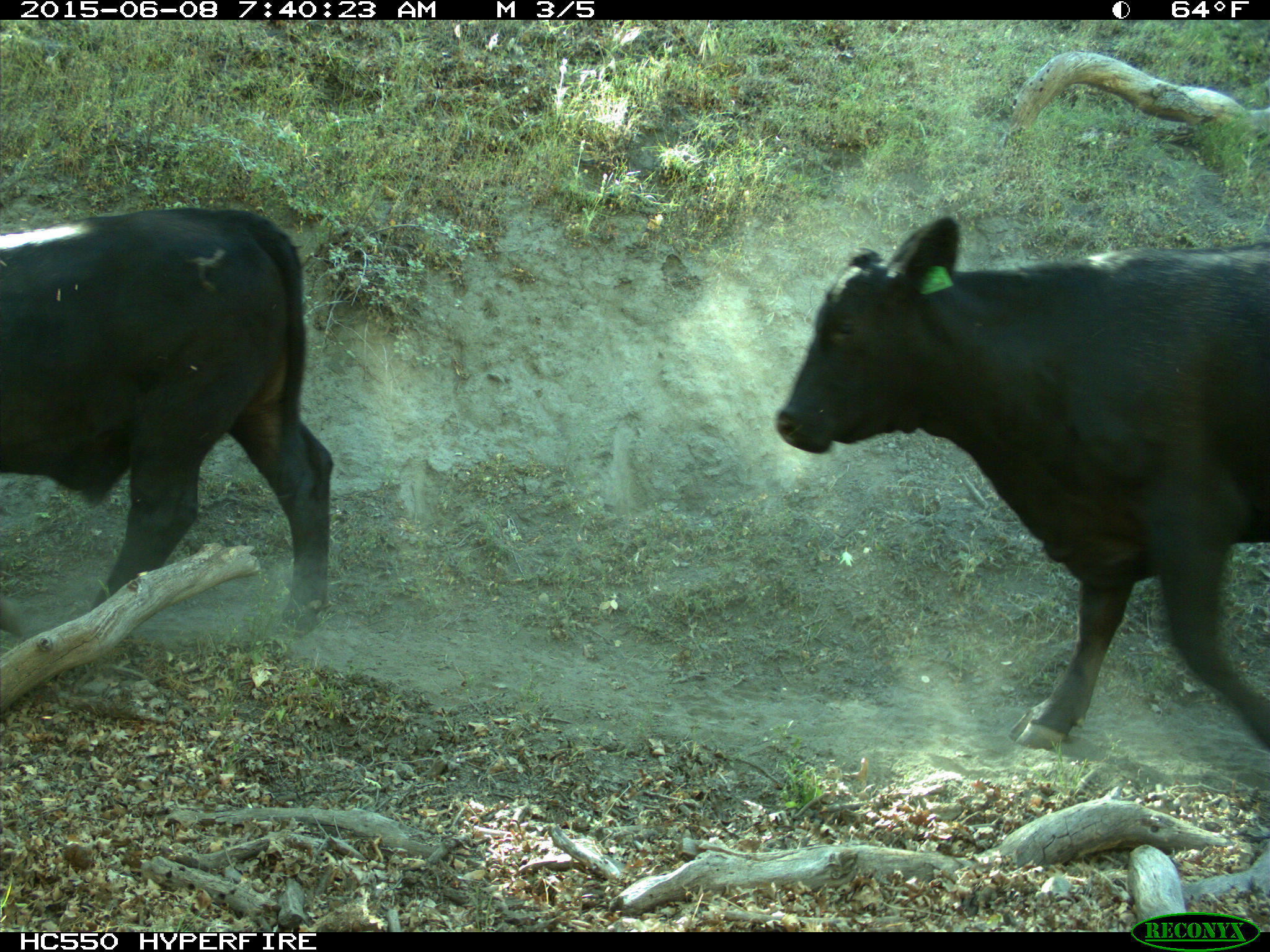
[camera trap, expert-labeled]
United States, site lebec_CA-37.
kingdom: Animalia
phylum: Chordata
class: Mammalia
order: Artiodactyla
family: Bovidae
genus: Bos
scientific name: Bos taurus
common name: domestic cow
Bos taurus (domestic cow).